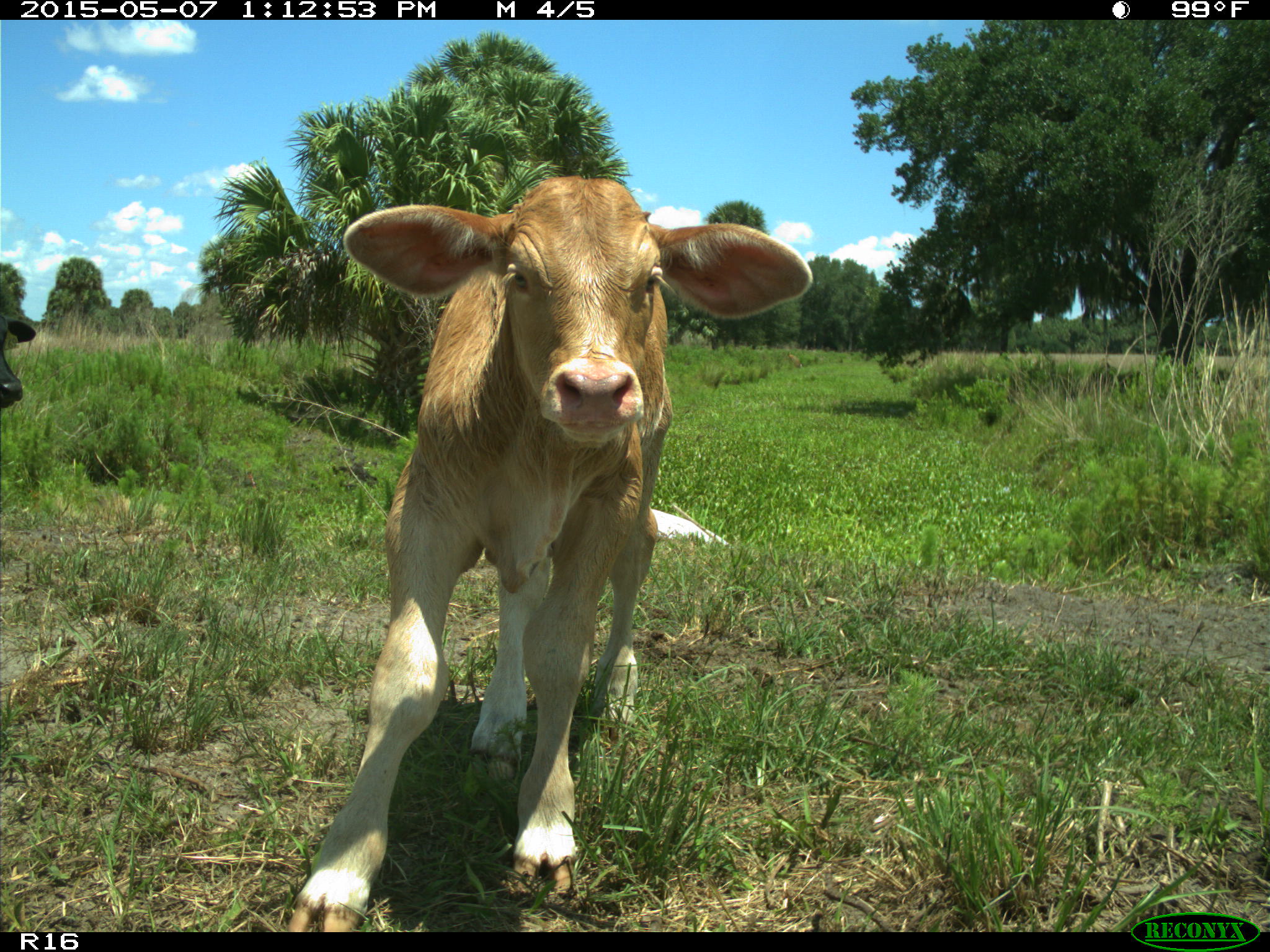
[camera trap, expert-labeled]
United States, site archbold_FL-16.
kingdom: Animalia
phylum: Chordata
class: Mammalia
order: Artiodactyla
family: Bovidae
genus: Bos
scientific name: Bos taurus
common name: domestic cow